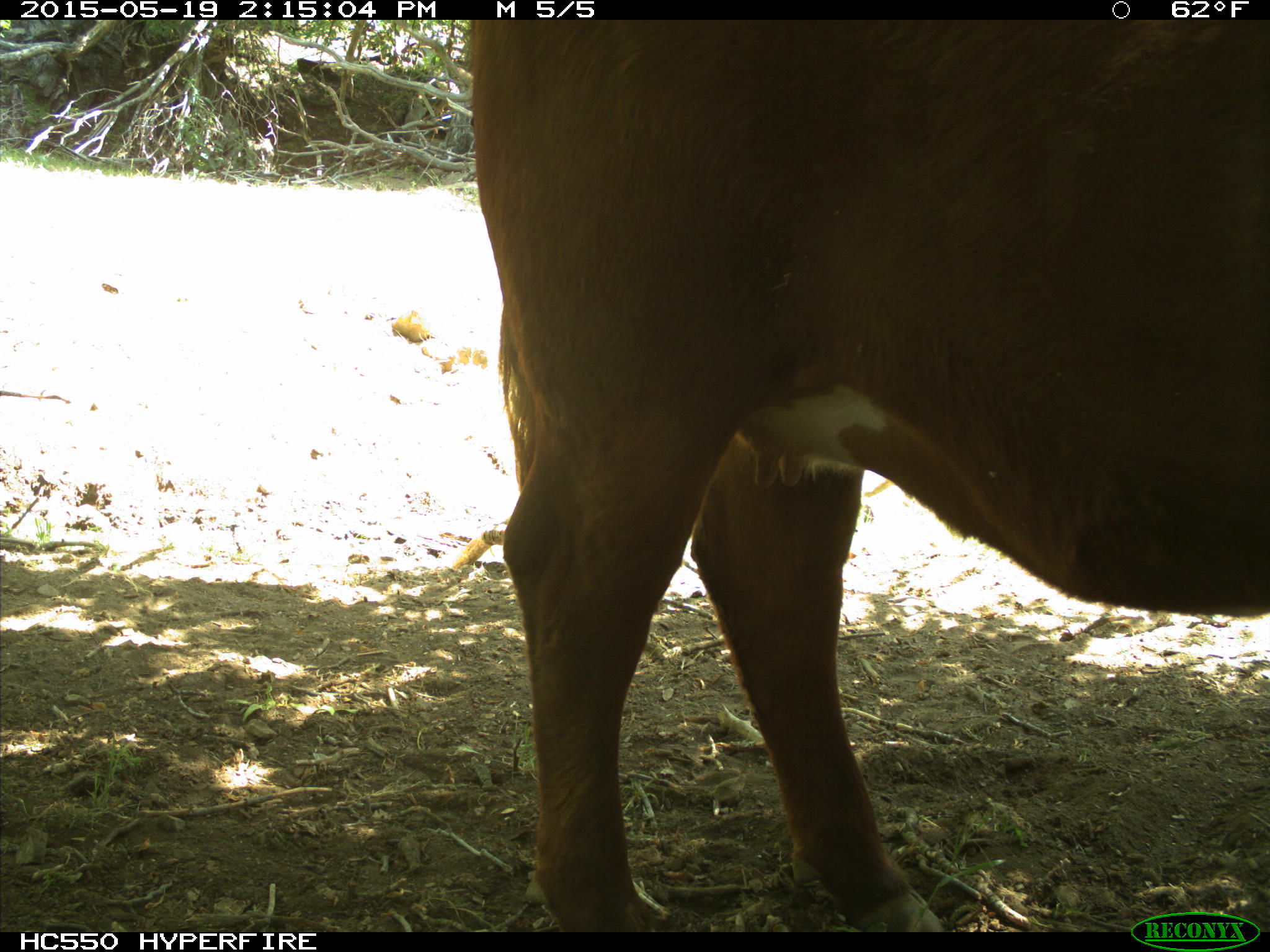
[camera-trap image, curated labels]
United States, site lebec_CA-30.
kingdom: Animalia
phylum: Chordata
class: Mammalia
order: Artiodactyla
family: Bovidae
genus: Bos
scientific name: Bos taurus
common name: domestic cow